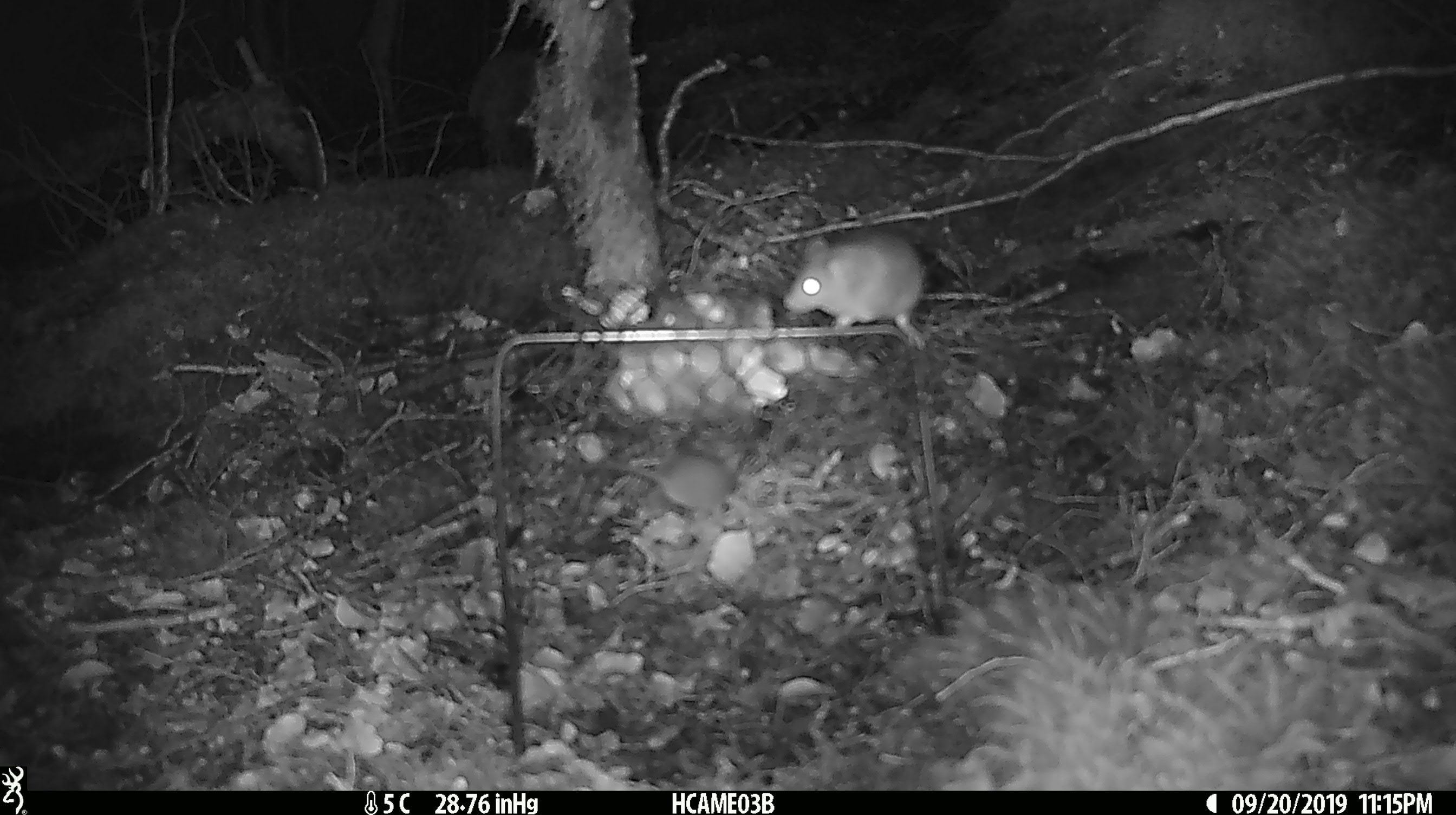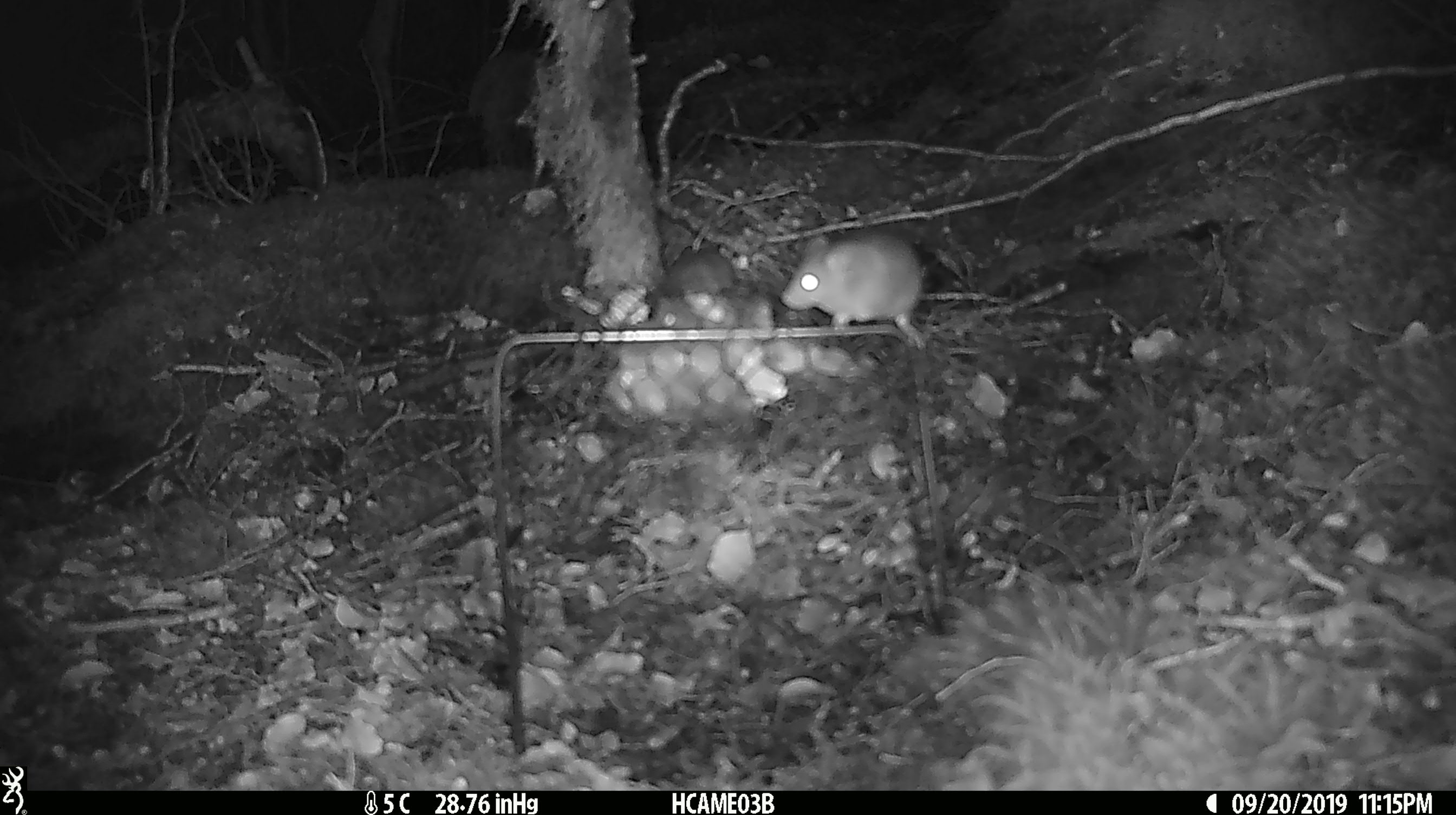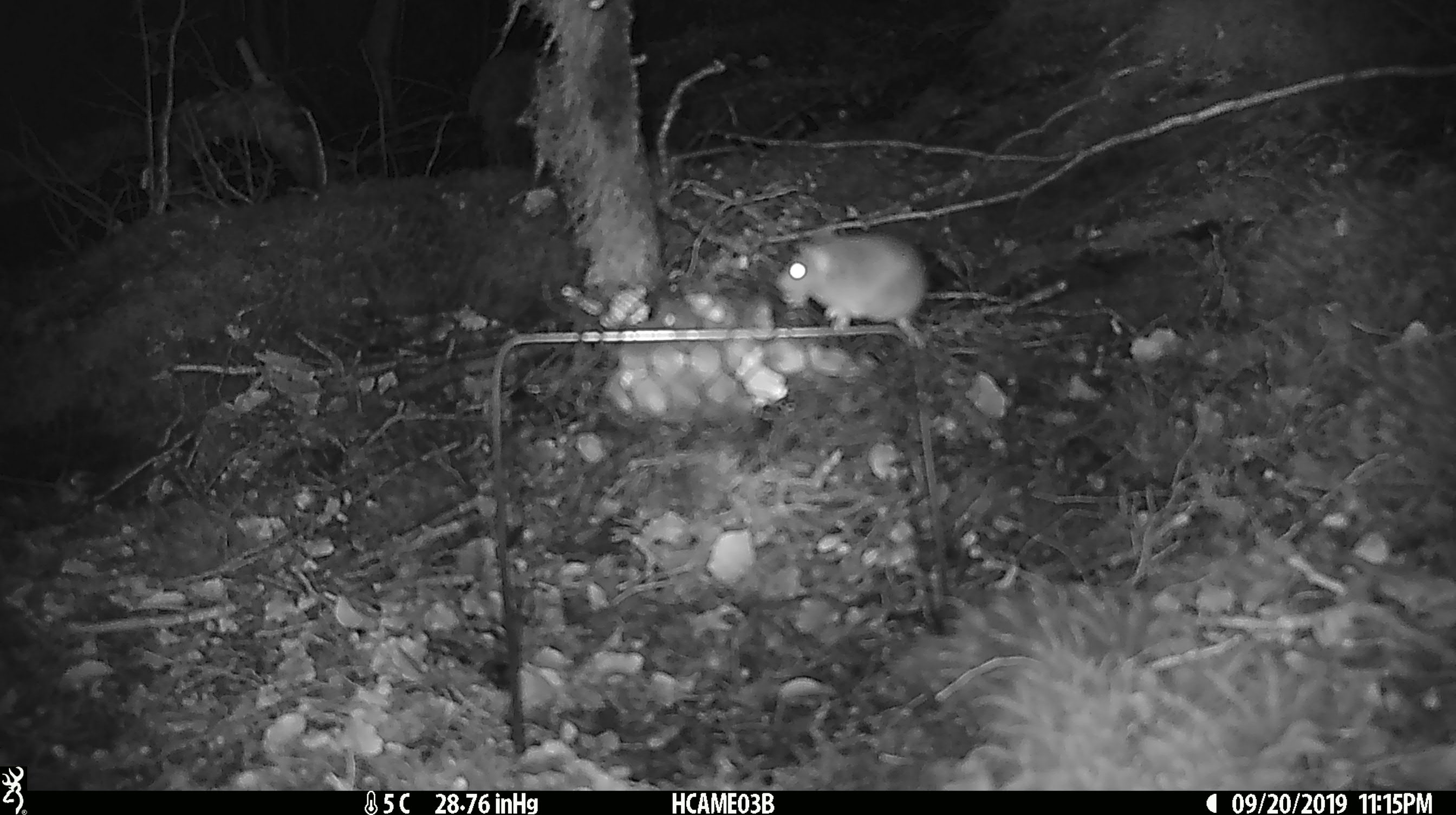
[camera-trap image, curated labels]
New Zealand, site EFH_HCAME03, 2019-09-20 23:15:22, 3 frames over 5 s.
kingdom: Animalia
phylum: Chordata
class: Mammalia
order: Rodentia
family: Muridae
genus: Mus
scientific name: Mus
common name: mouse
Mouse (Mus).